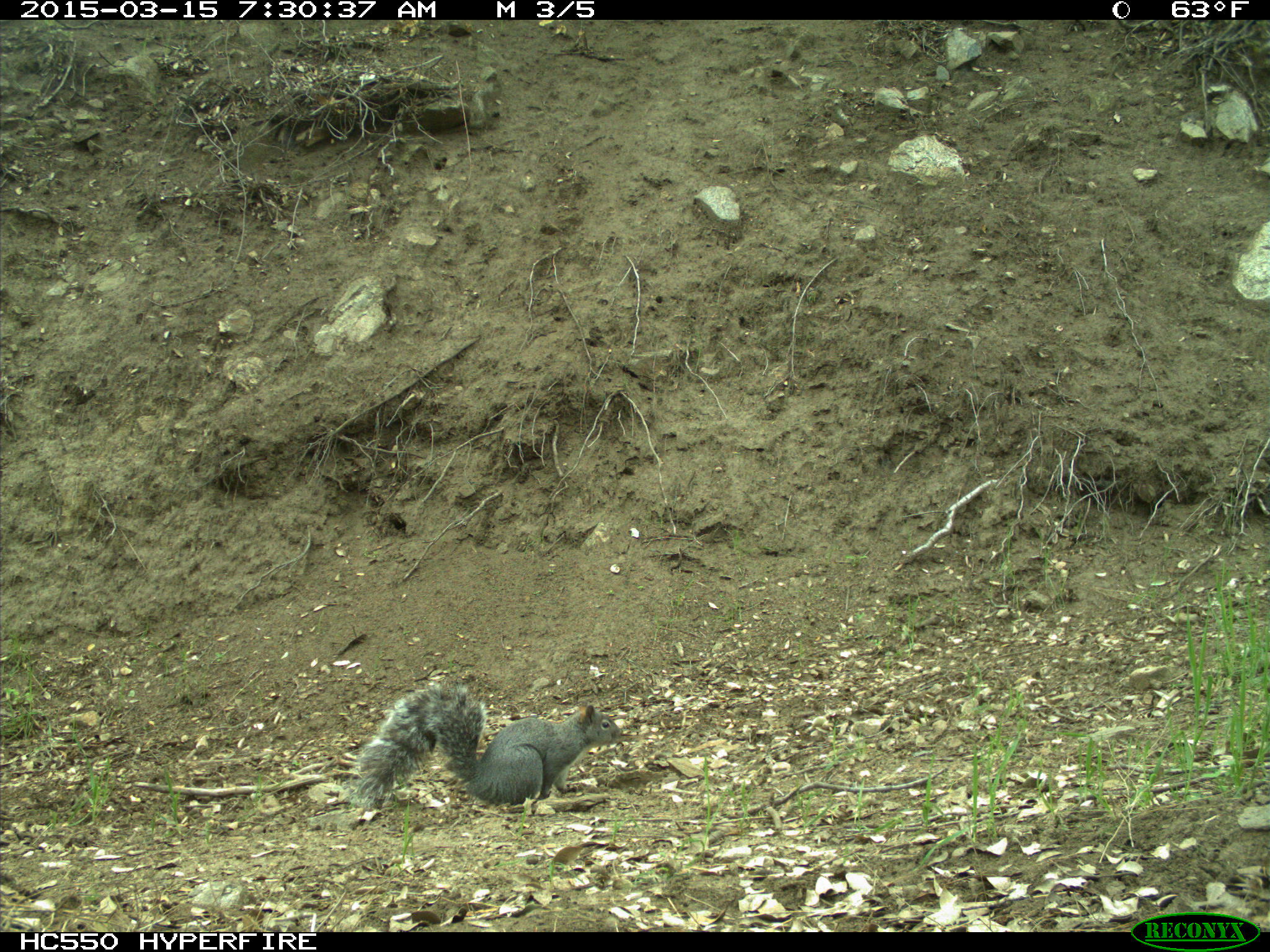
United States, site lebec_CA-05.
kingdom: Animalia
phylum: Chordata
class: Mammalia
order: Rodentia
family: Sciuridae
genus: Sciurus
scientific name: Sciurus carolinensis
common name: eastern gray squirrel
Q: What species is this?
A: Sciurus carolinensis (eastern gray squirrel).